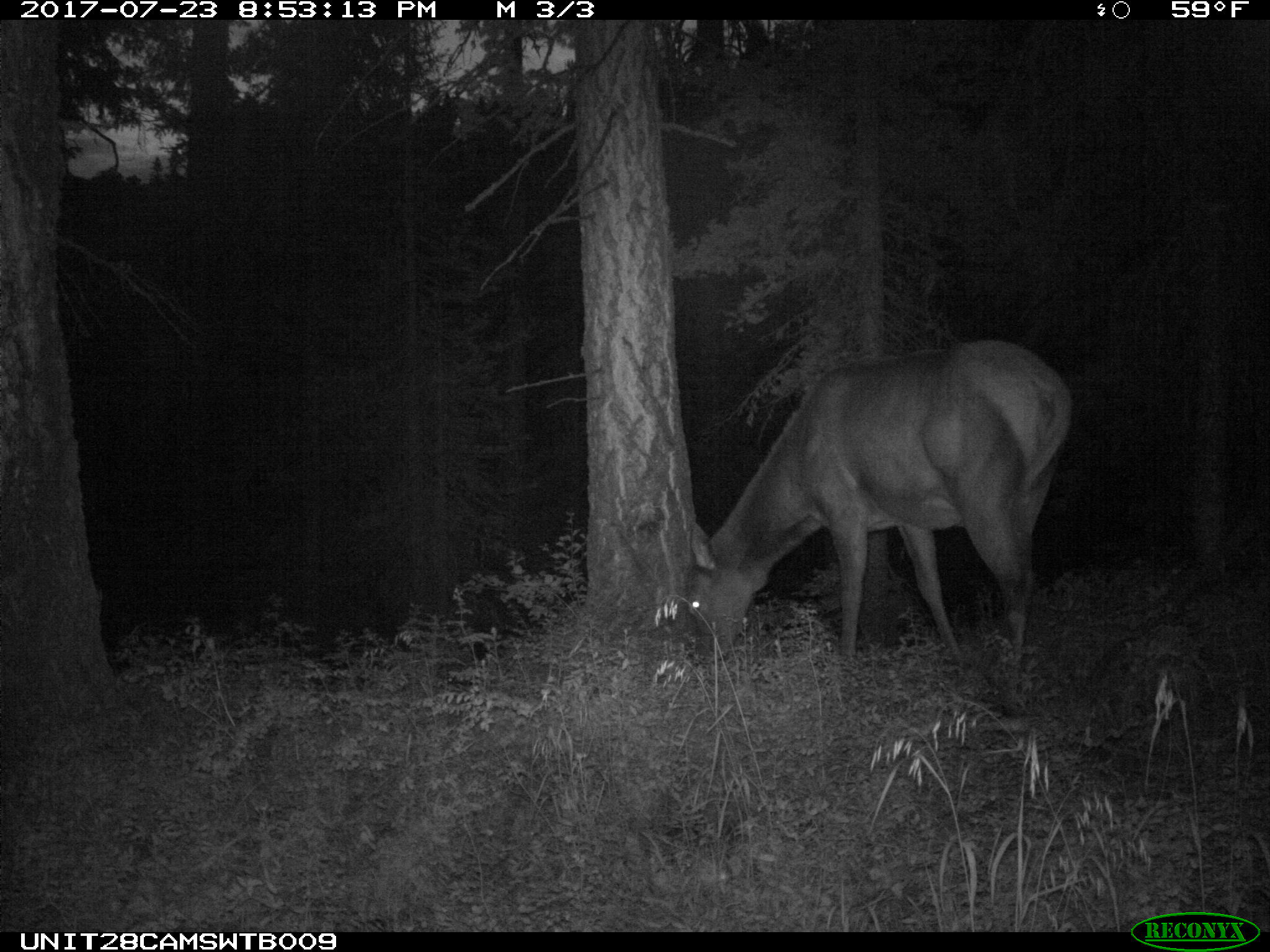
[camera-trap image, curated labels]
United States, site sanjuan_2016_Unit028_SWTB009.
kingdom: Animalia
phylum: Chordata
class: Mammalia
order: Artiodactyla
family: Cervidae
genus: Cervus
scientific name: Cervus elaphus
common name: red deer